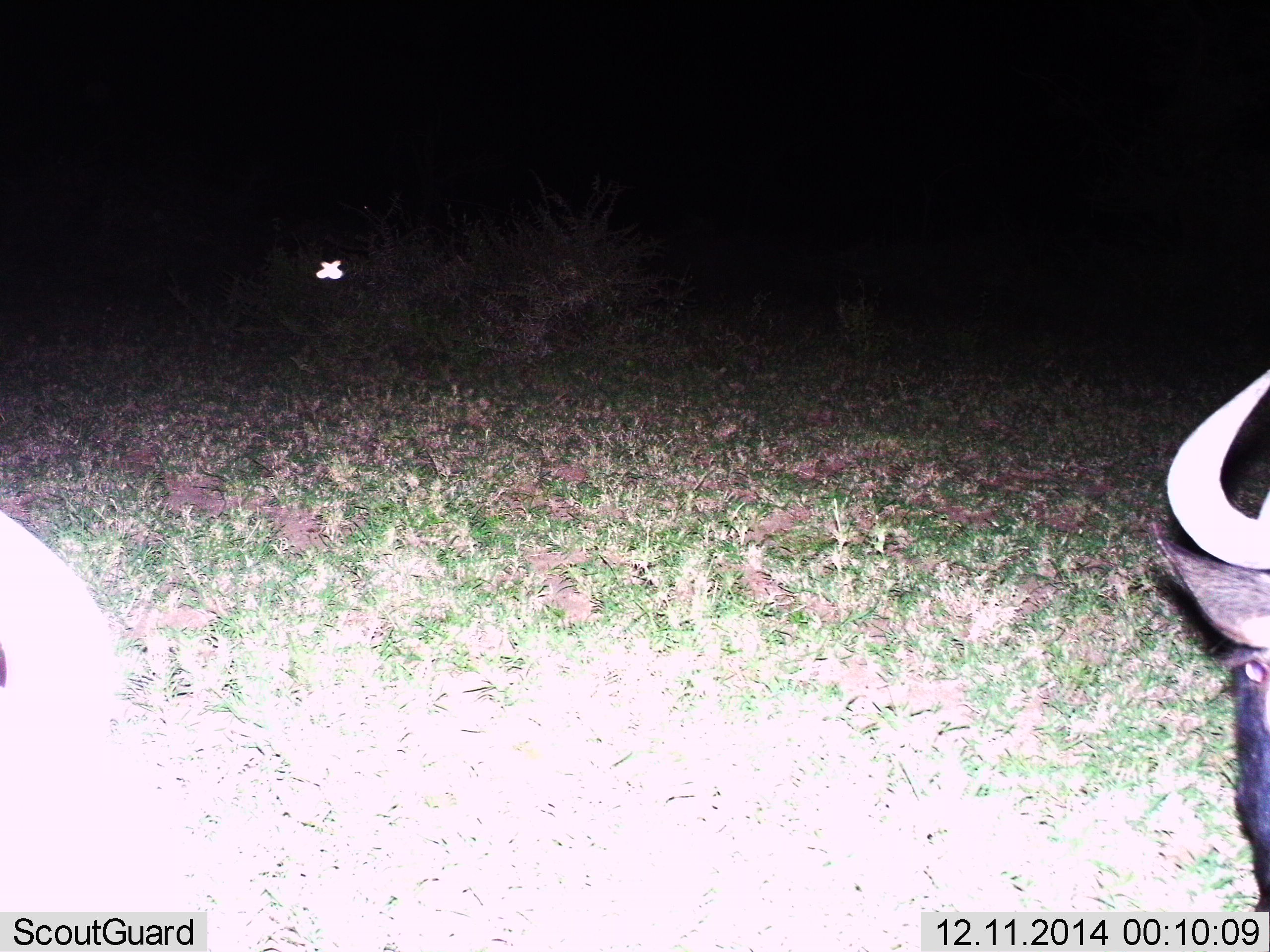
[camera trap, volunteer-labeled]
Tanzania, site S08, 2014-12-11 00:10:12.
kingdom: Animalia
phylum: Chordata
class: Mammalia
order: Artiodactyla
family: Bovidae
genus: Connochaetes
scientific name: Connochaetes taurinus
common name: blue wildebeest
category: wildebeest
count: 1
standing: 58%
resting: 17%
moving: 8%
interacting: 0%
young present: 0%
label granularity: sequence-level